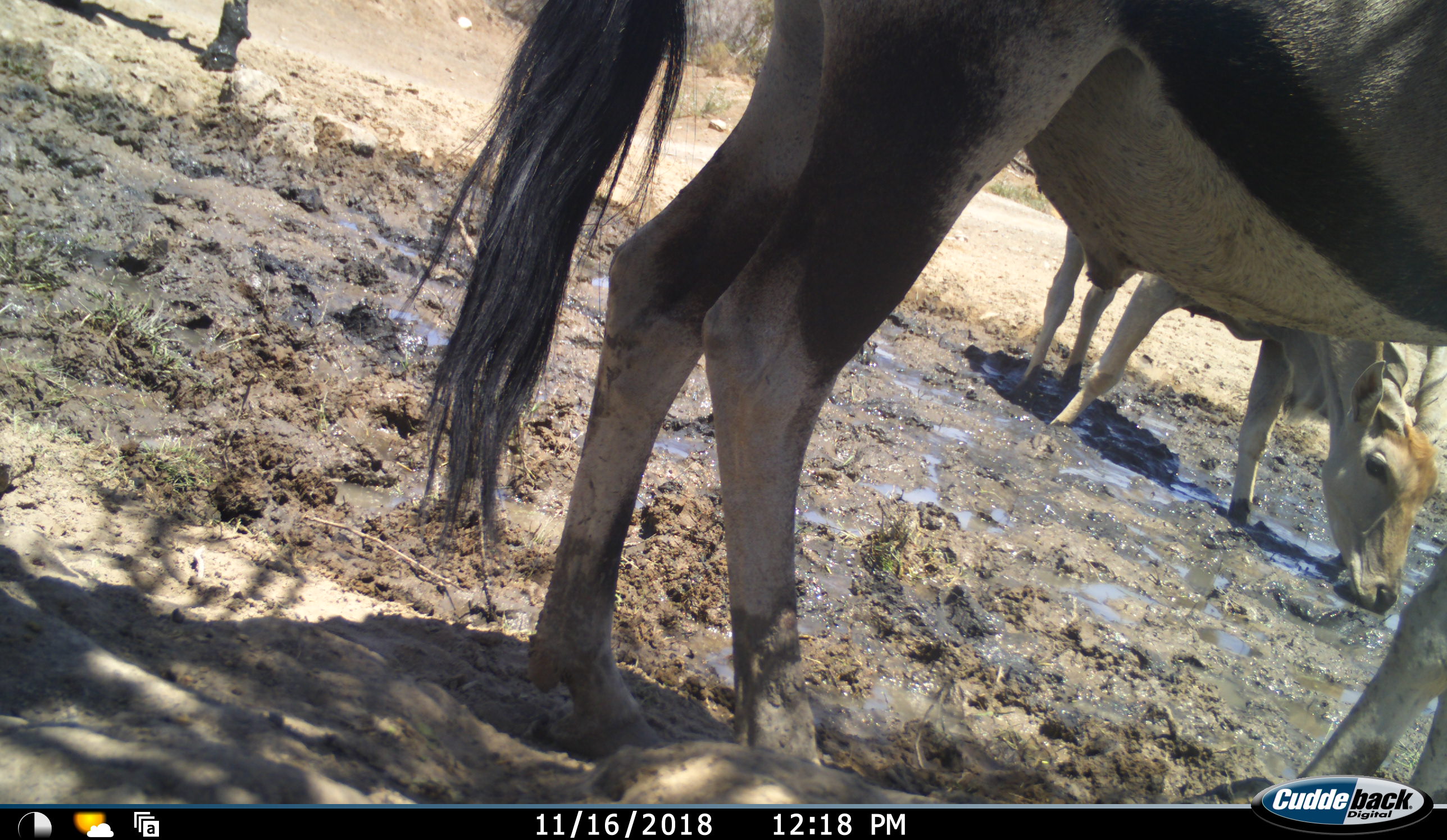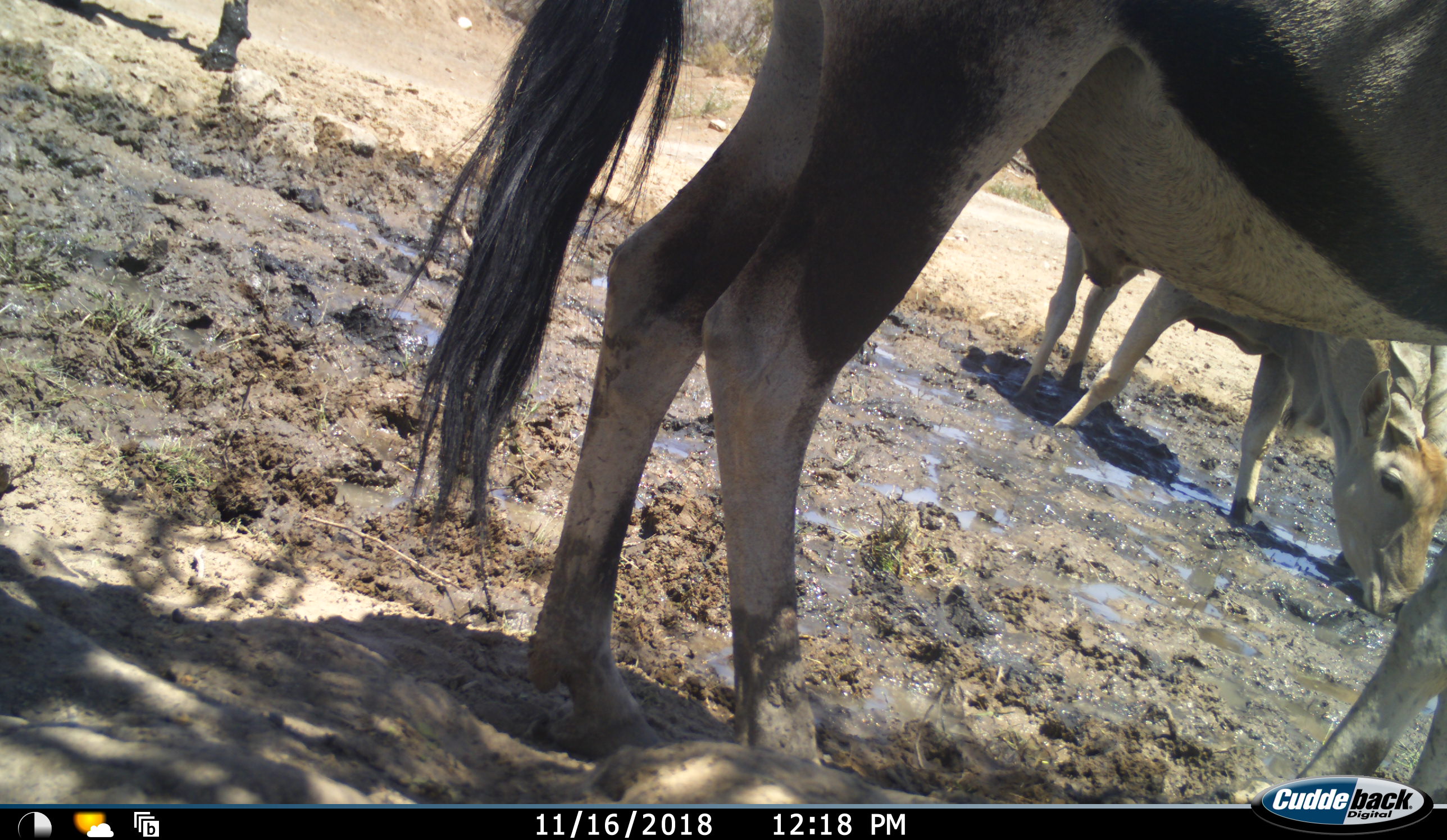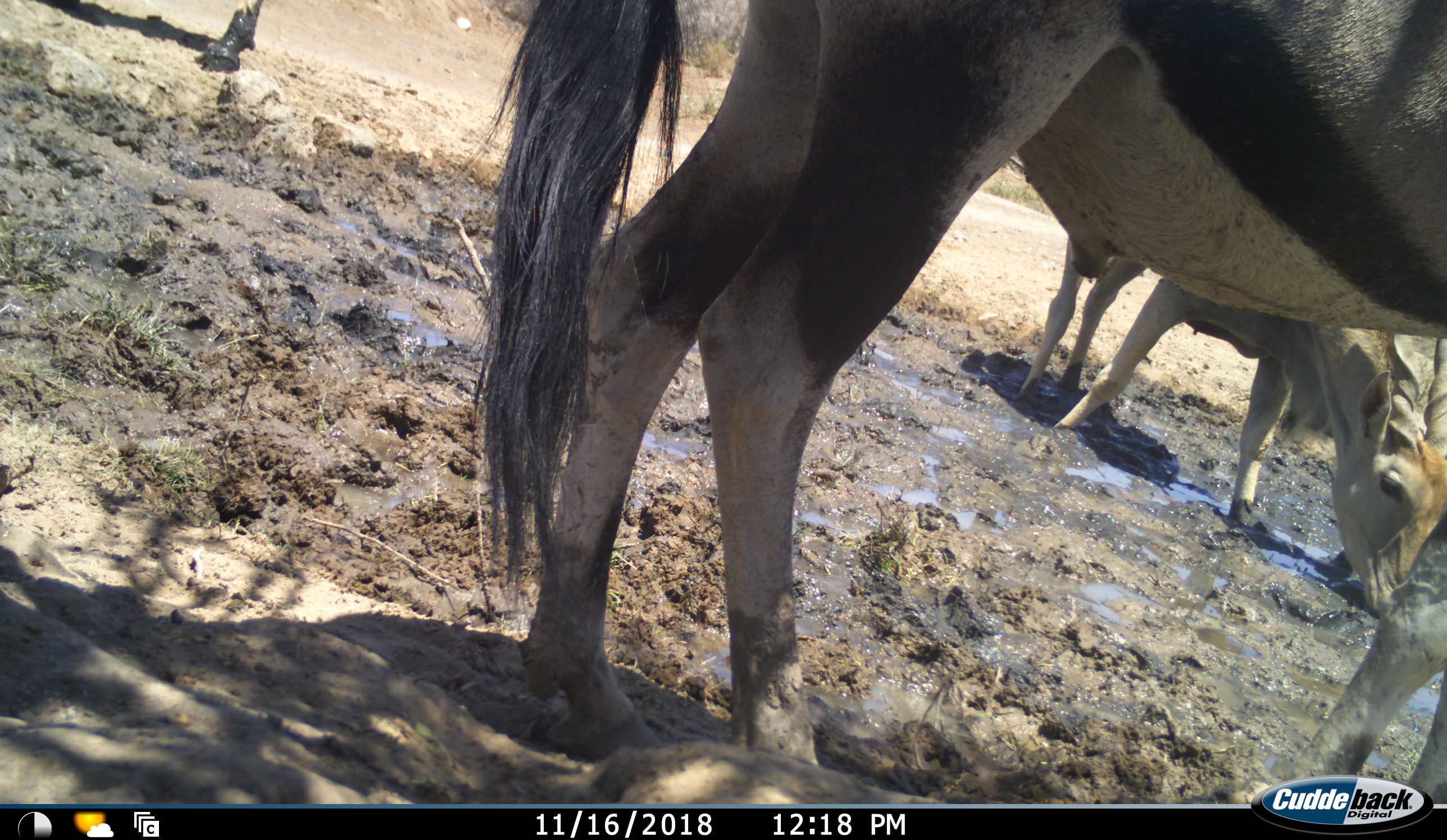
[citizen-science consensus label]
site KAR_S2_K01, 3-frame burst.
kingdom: Animalia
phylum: Chordata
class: Mammalia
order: Artiodactyla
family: Bovidae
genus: Tragelaphus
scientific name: Tragelaphus oryx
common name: eland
Eland (Tragelaphus oryx), count 2. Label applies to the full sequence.